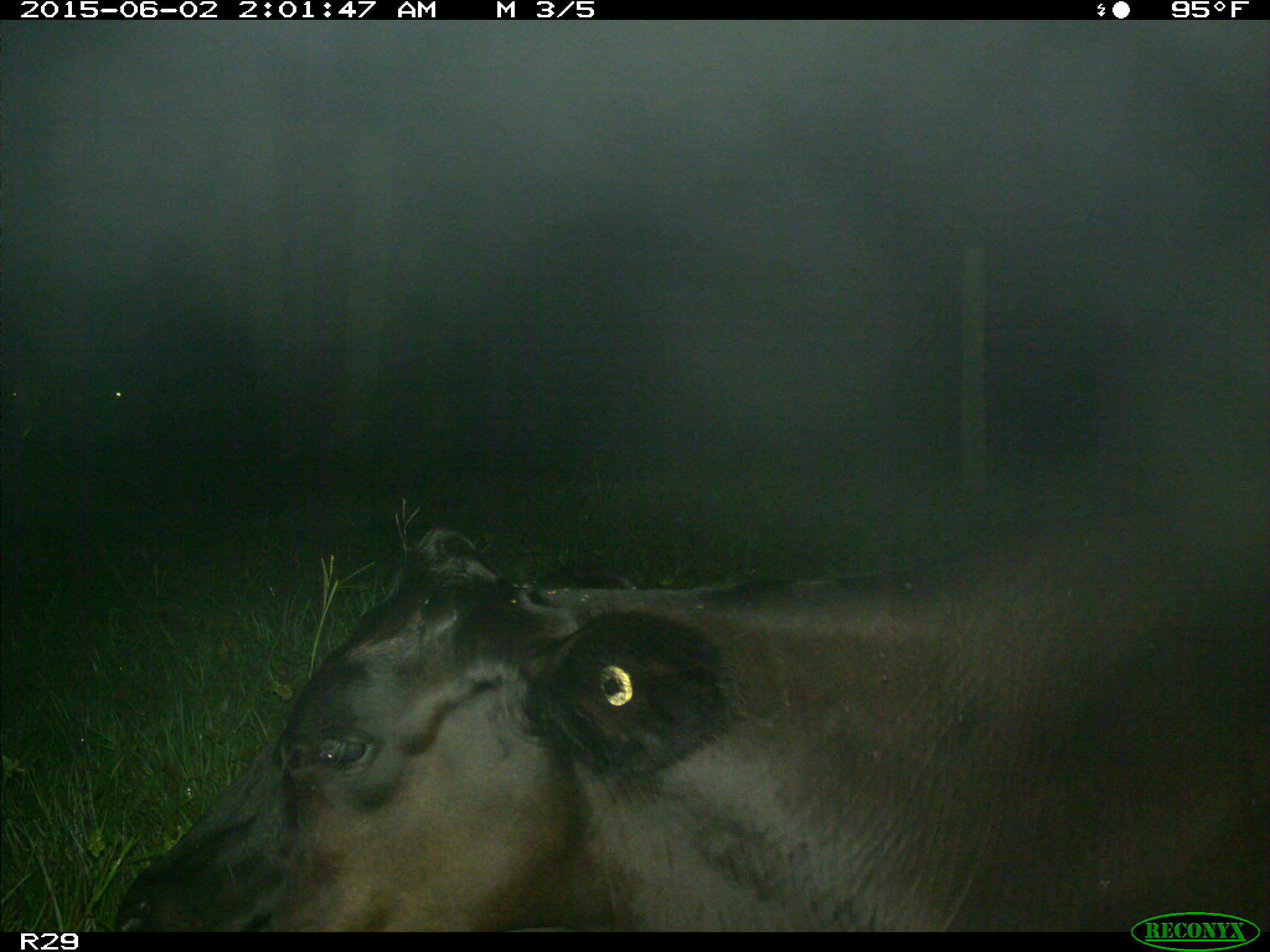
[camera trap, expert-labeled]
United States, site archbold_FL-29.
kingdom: Animalia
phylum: Chordata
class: Mammalia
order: Artiodactyla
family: Bovidae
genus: Bos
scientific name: Bos taurus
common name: domestic cow